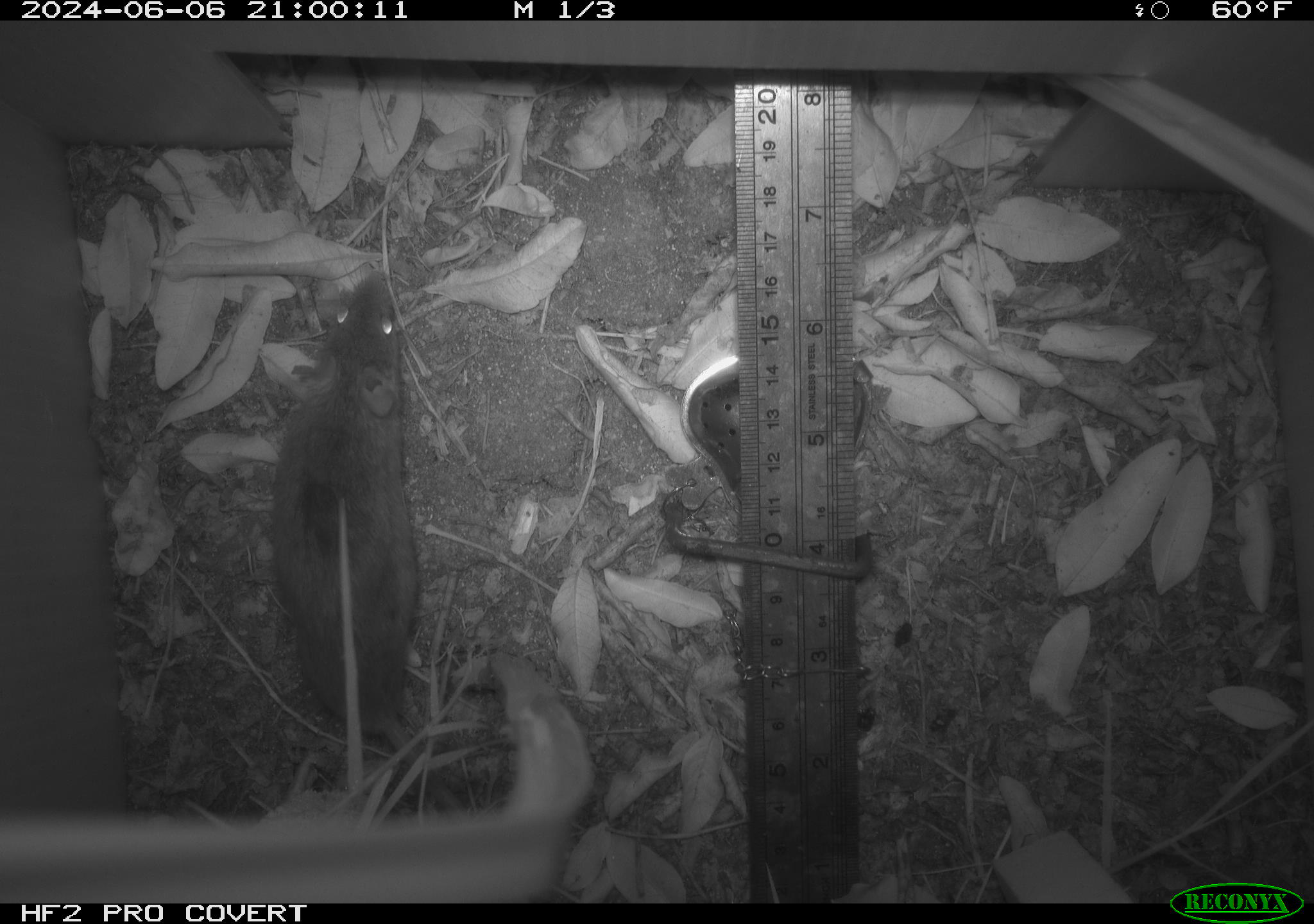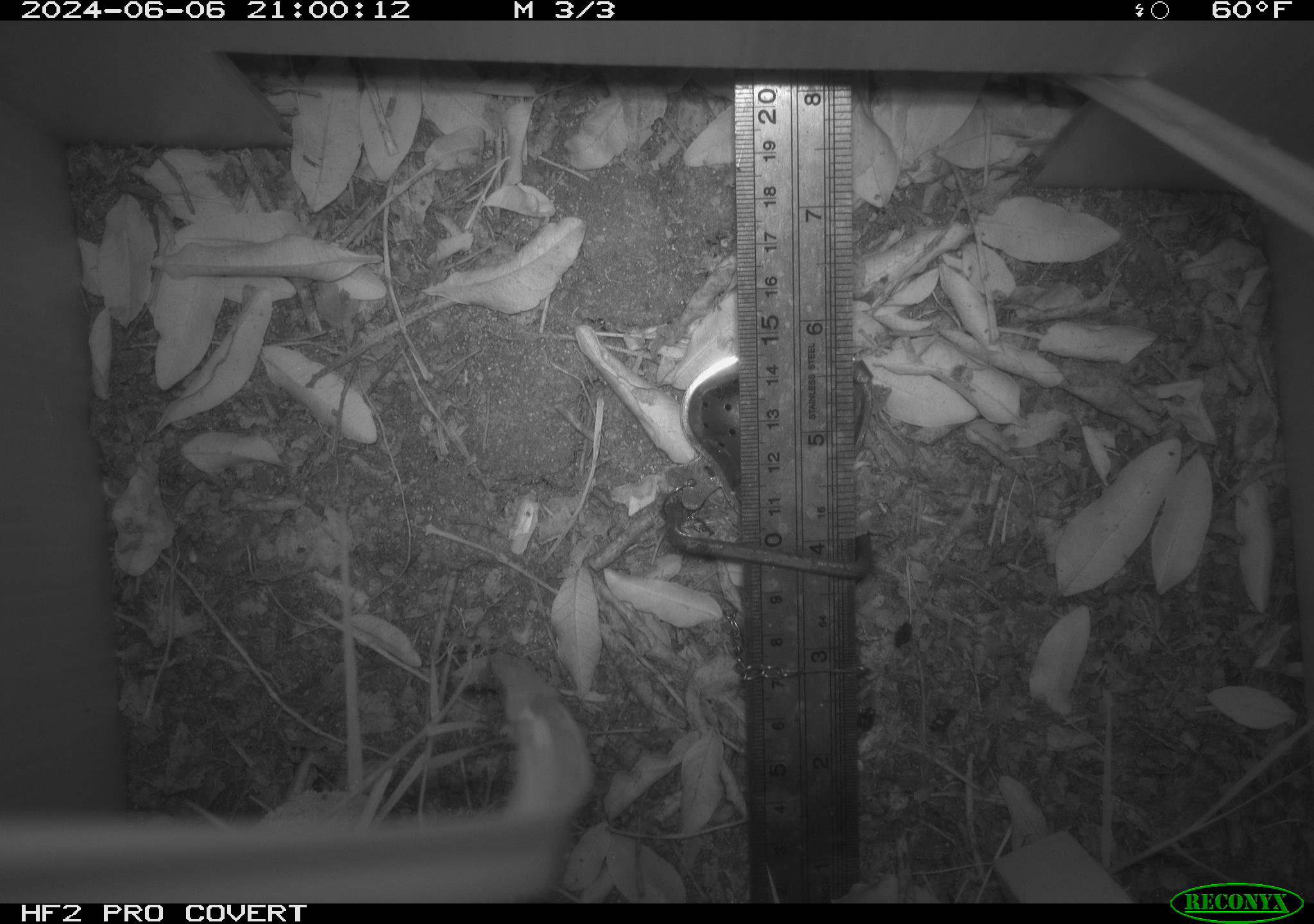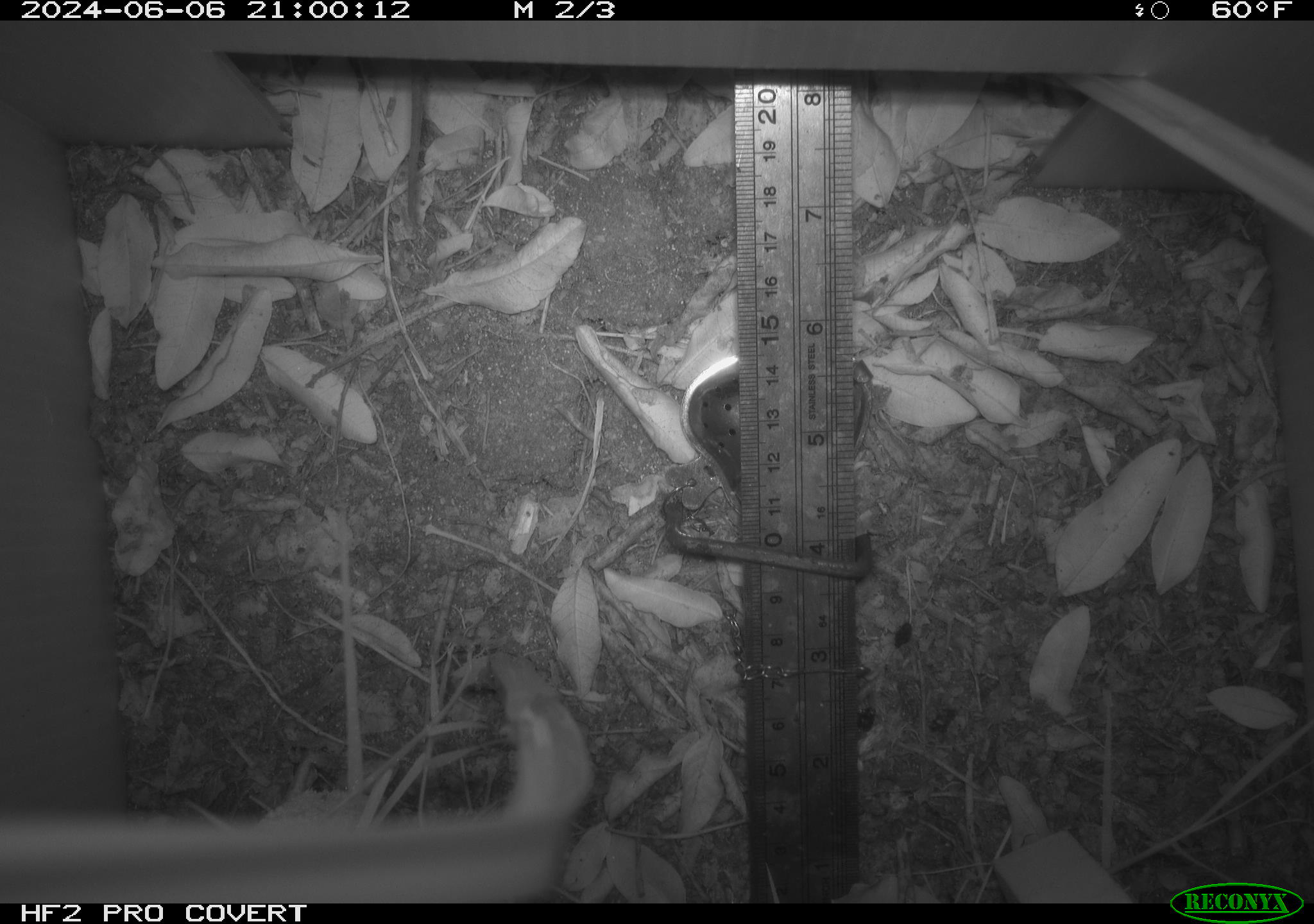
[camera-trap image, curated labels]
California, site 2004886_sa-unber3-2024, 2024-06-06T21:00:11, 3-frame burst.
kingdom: Animalia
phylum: Chordata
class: Mammalia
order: Rodentia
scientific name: Rodentia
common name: mouse species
Mouse species (Rodentia).